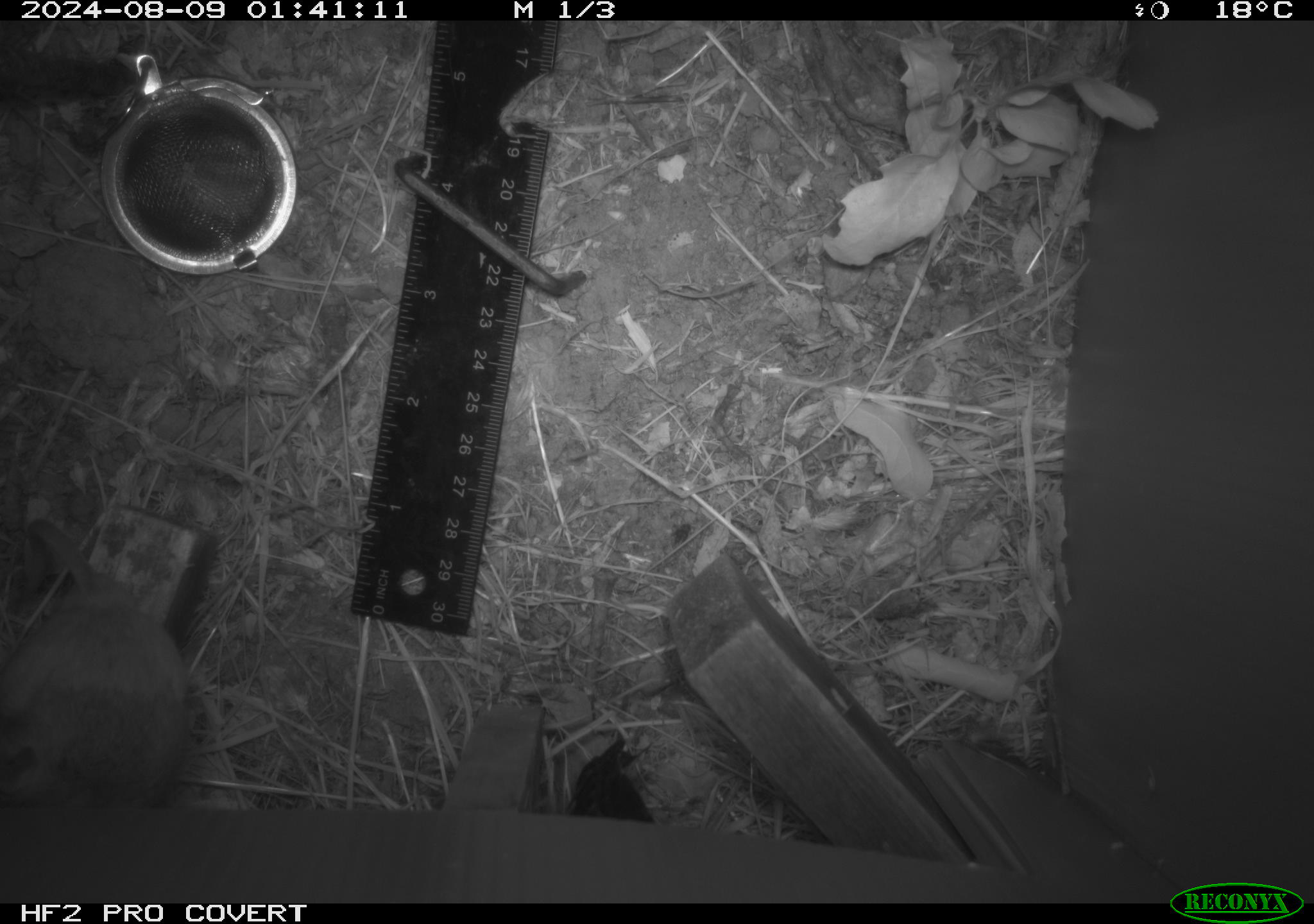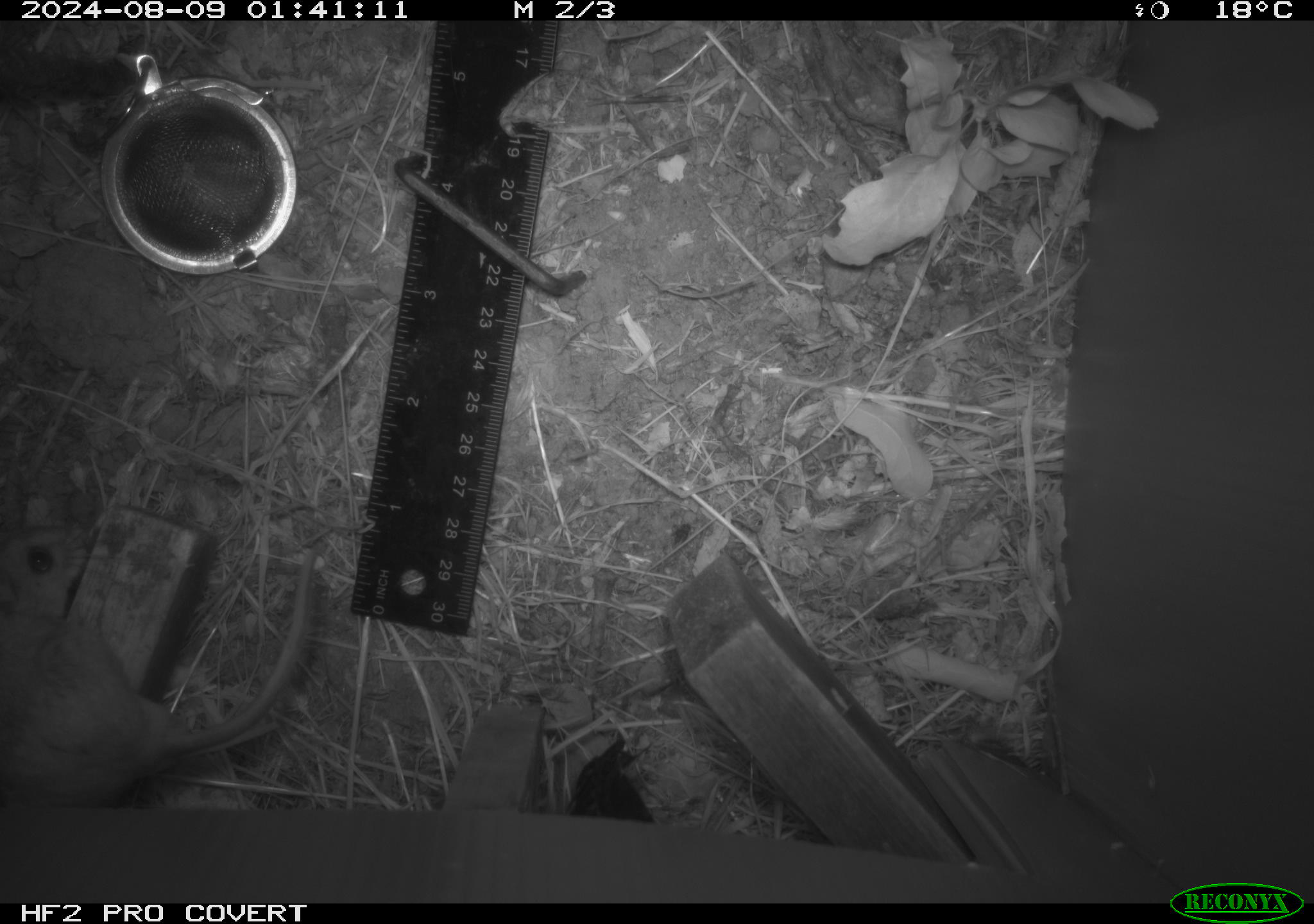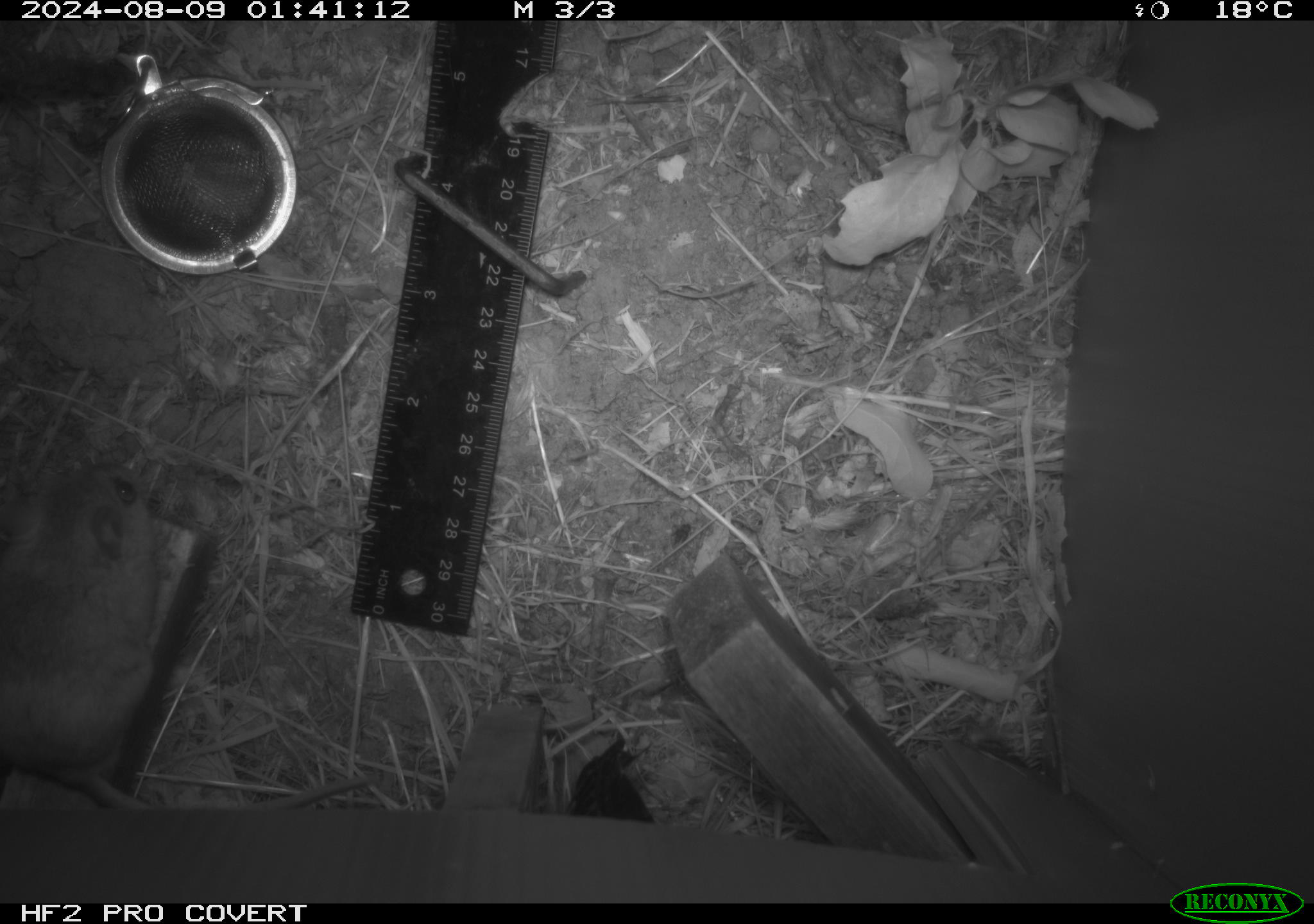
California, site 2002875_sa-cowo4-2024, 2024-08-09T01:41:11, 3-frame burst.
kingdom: Animalia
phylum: Chordata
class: Mammalia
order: Rodentia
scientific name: Rodentia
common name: rodent